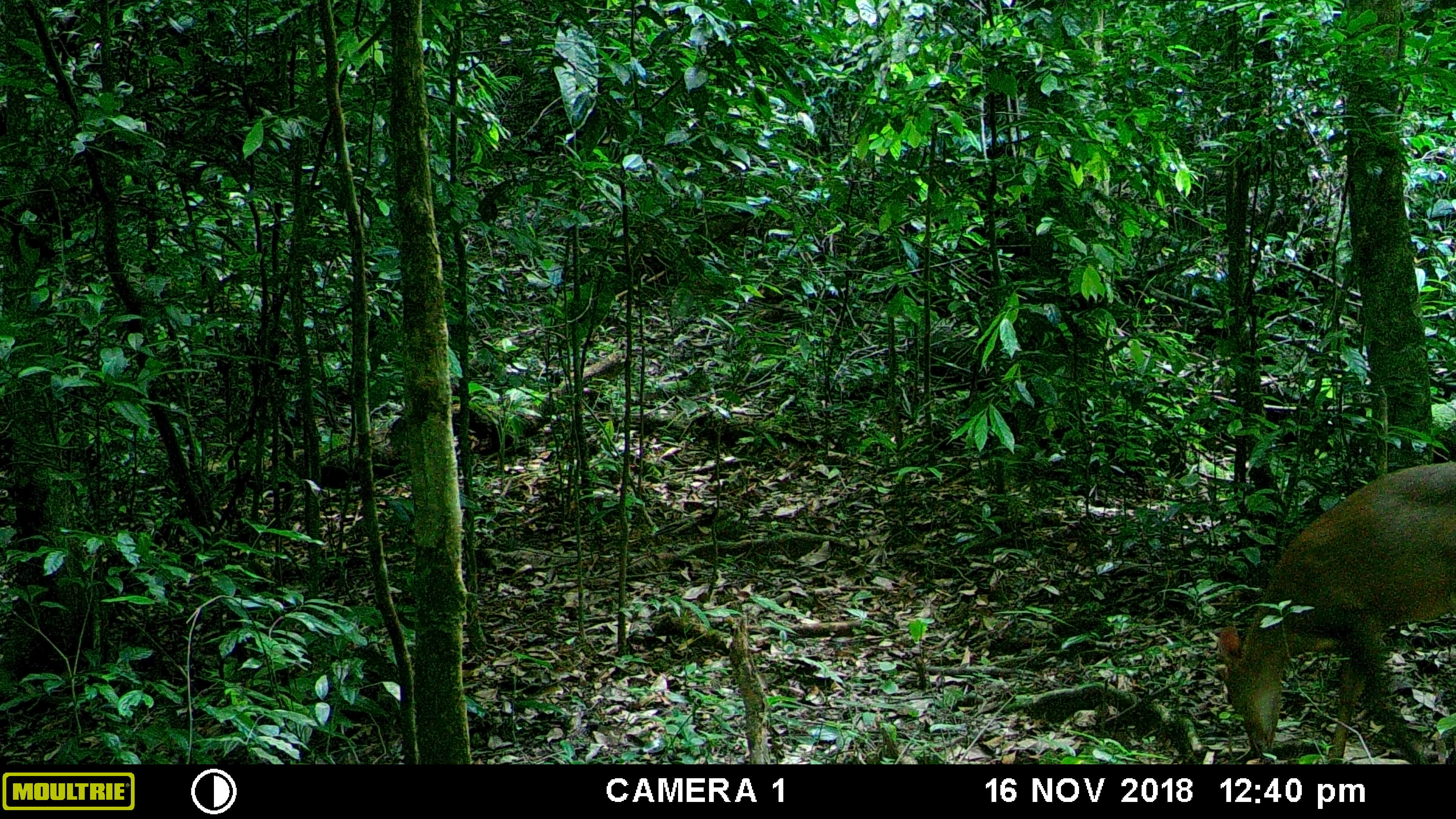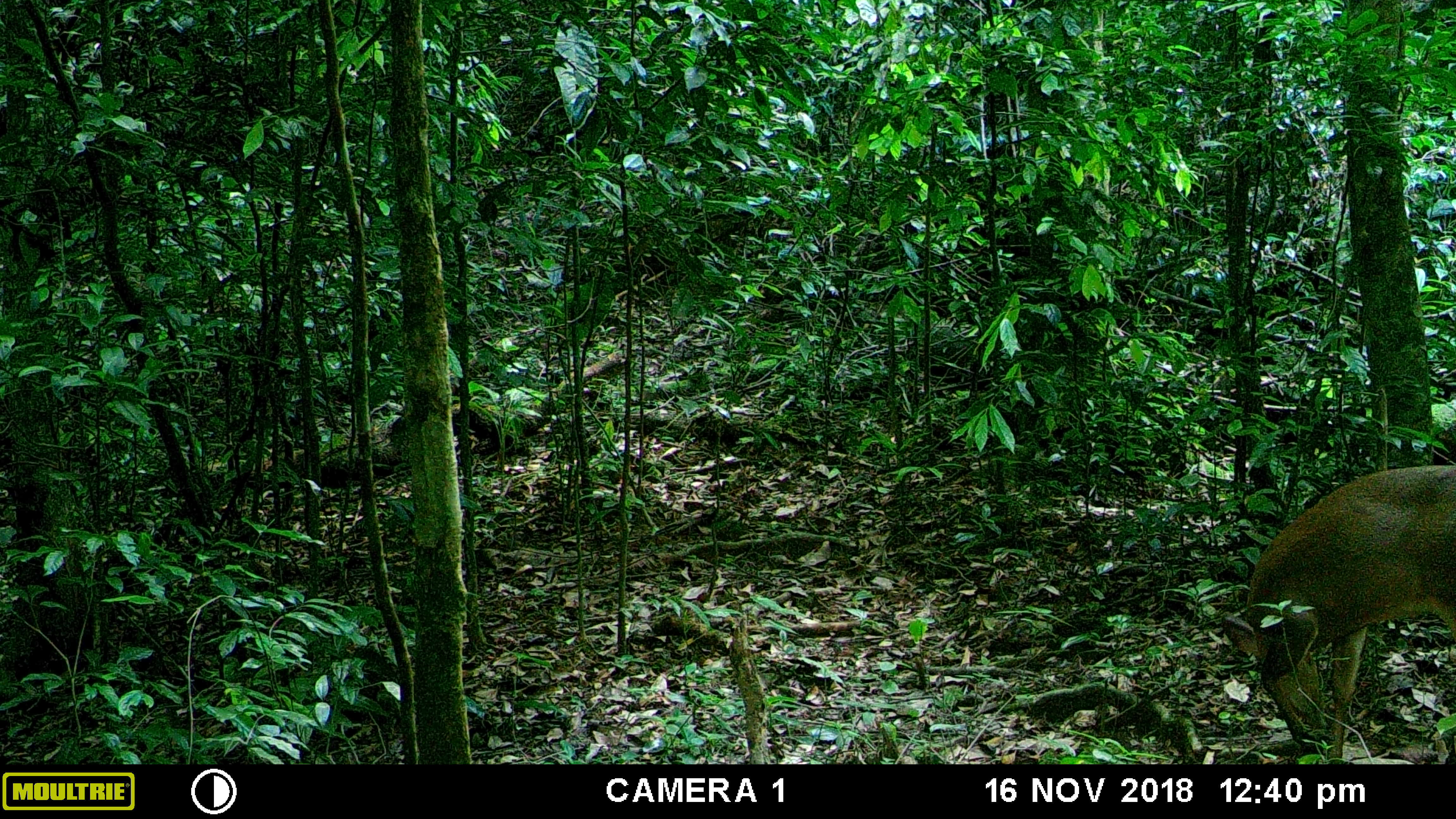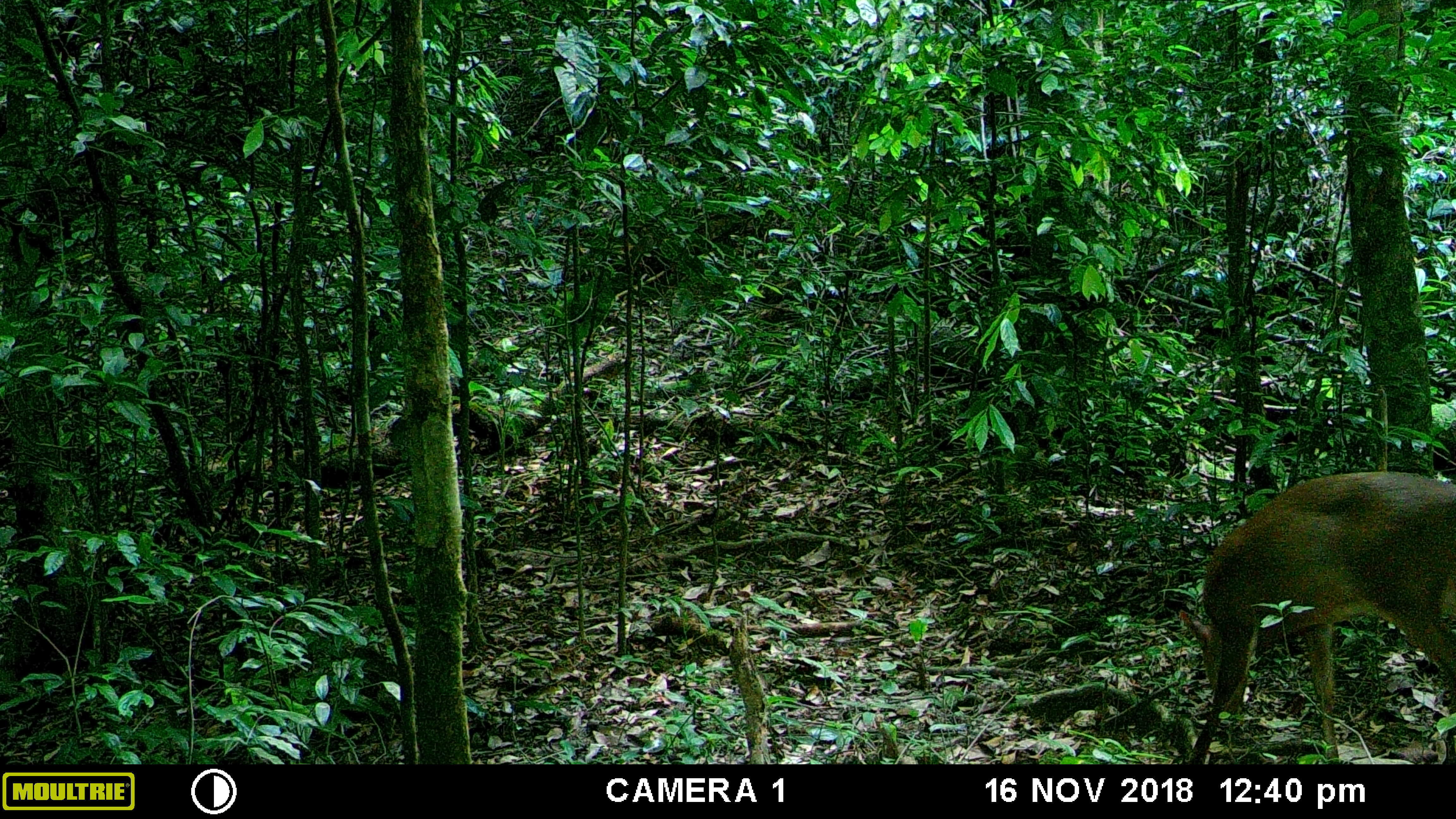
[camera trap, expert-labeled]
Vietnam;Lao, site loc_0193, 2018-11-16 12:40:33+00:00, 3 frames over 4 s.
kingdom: Animalia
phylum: Chordata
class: Mammalia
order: Artiodactyla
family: Cervidae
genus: Muntiacus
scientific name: Muntiacus vuquangensis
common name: large-antlered muntjac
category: large antlered muntjac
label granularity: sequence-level